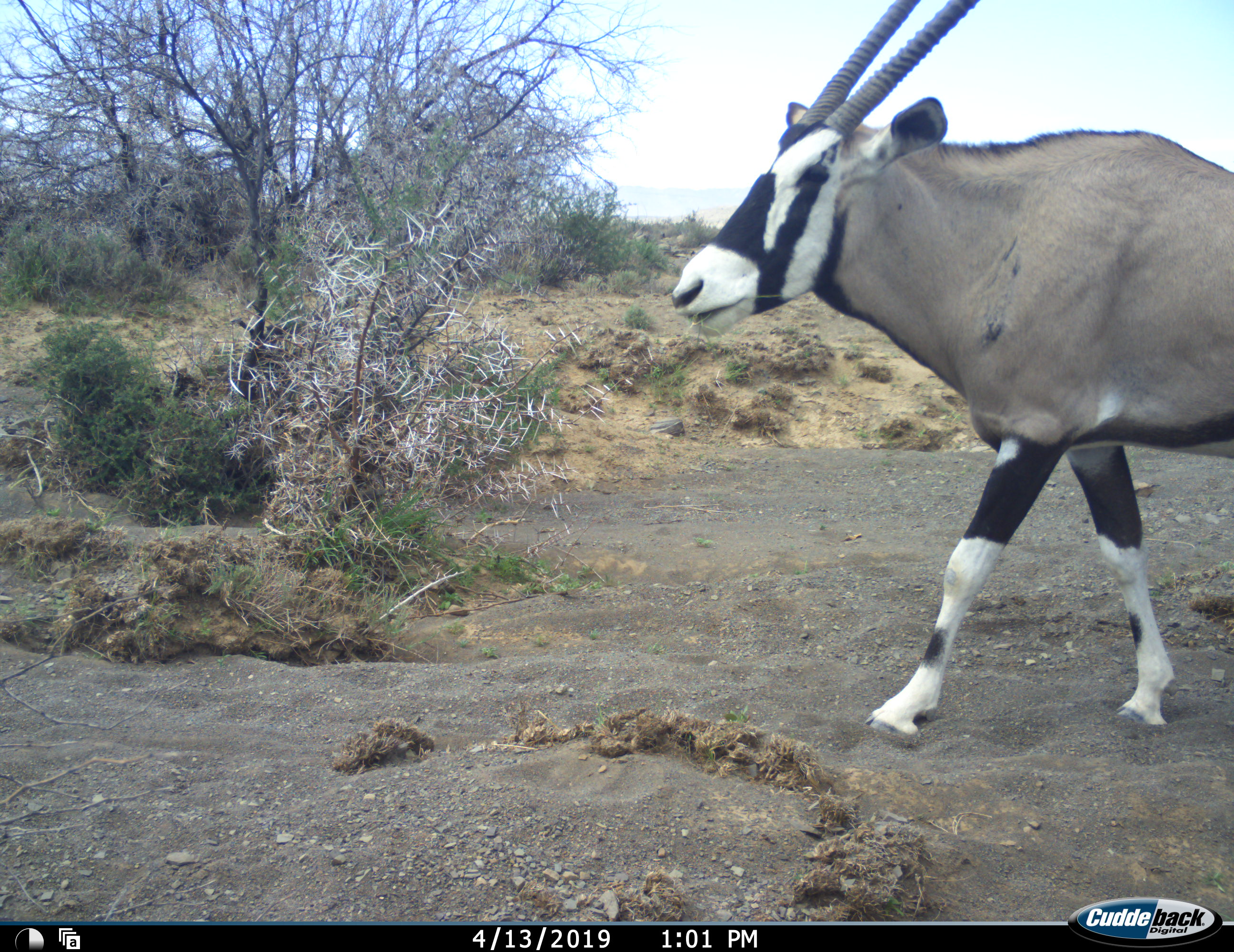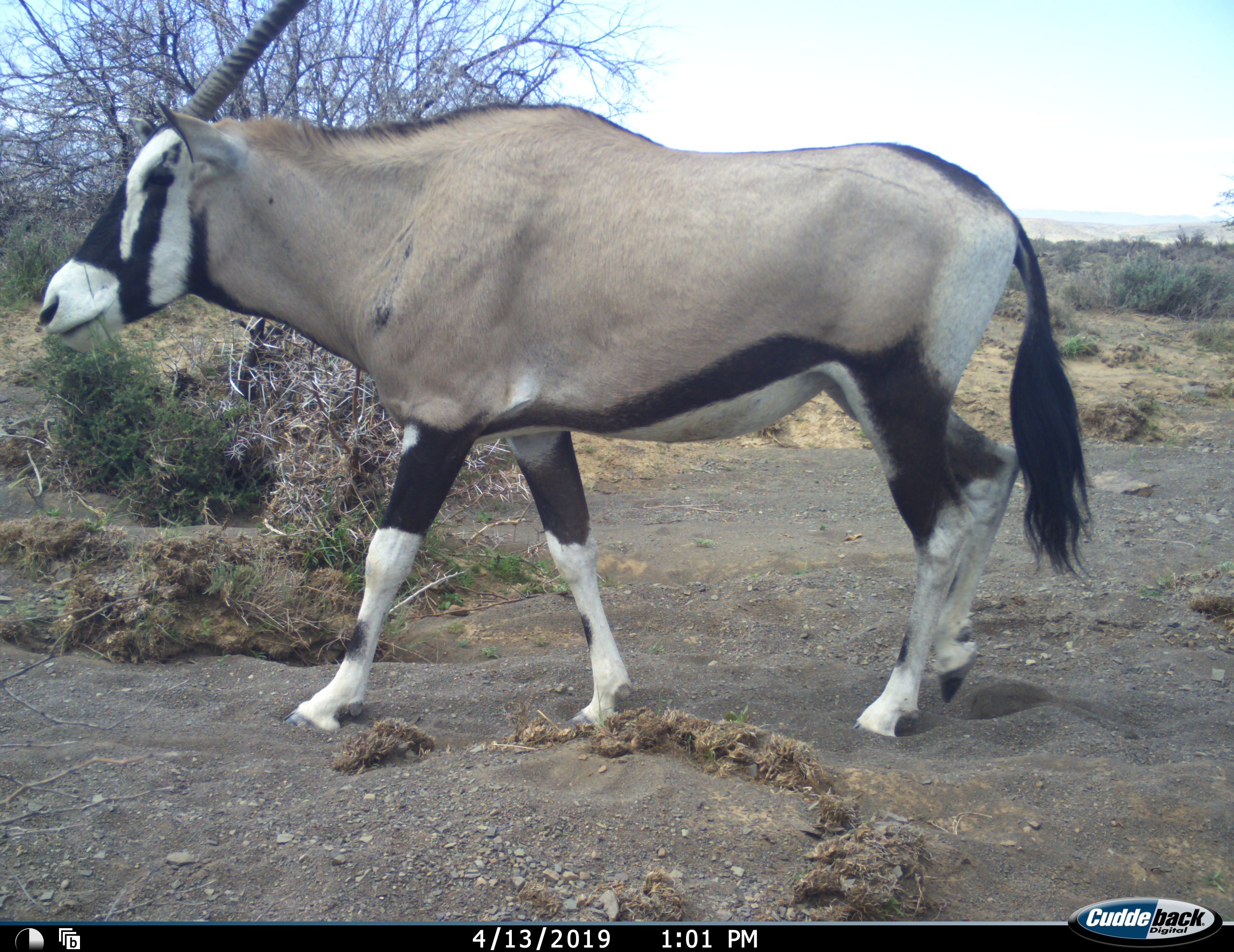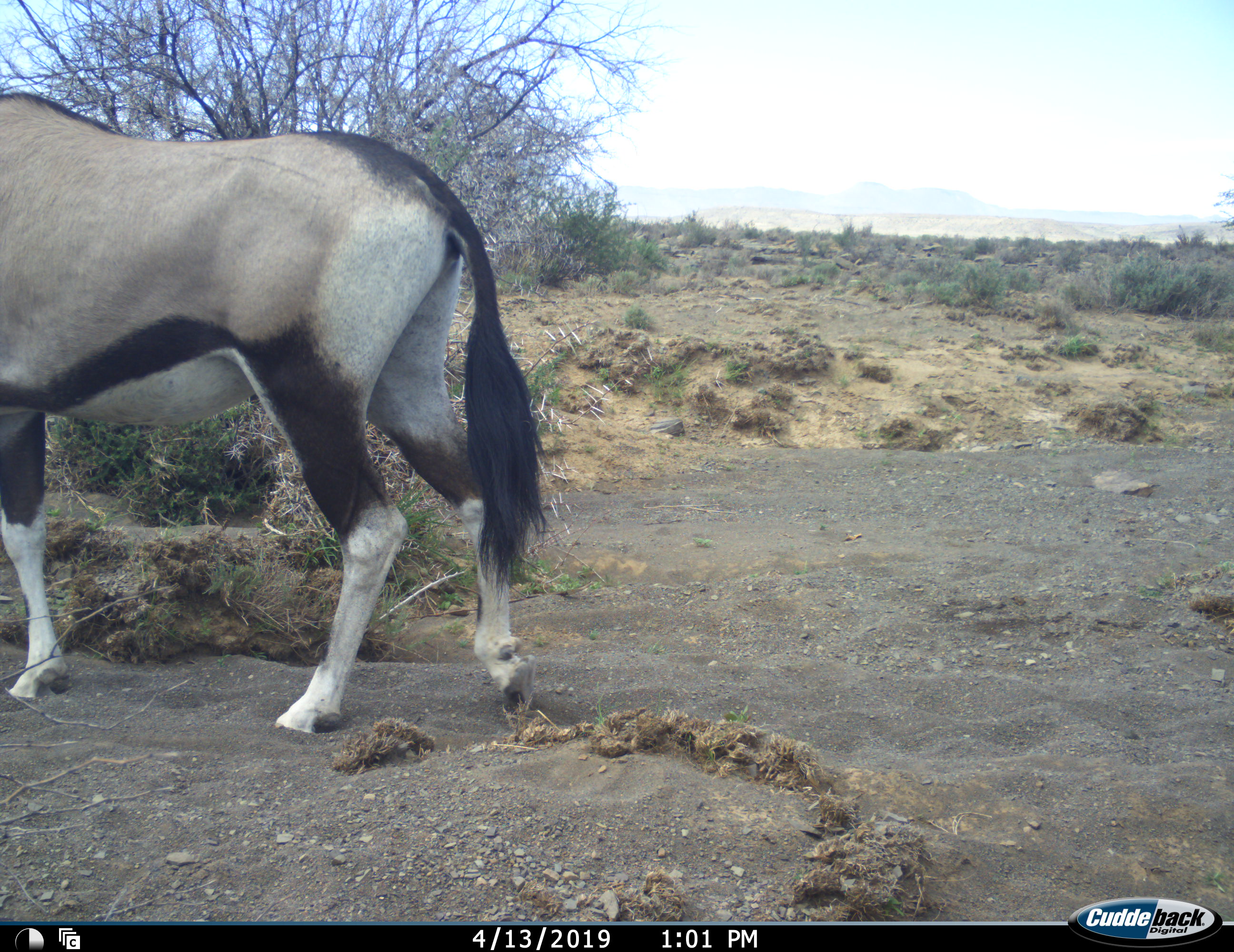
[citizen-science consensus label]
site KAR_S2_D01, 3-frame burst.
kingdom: Animalia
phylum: Chordata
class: Mammalia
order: Artiodactyla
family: Bovidae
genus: Oryx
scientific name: Oryx gazella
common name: gemsbok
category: oryx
Oryx (gemsbok) (Oryx gazella), count 1. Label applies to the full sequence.